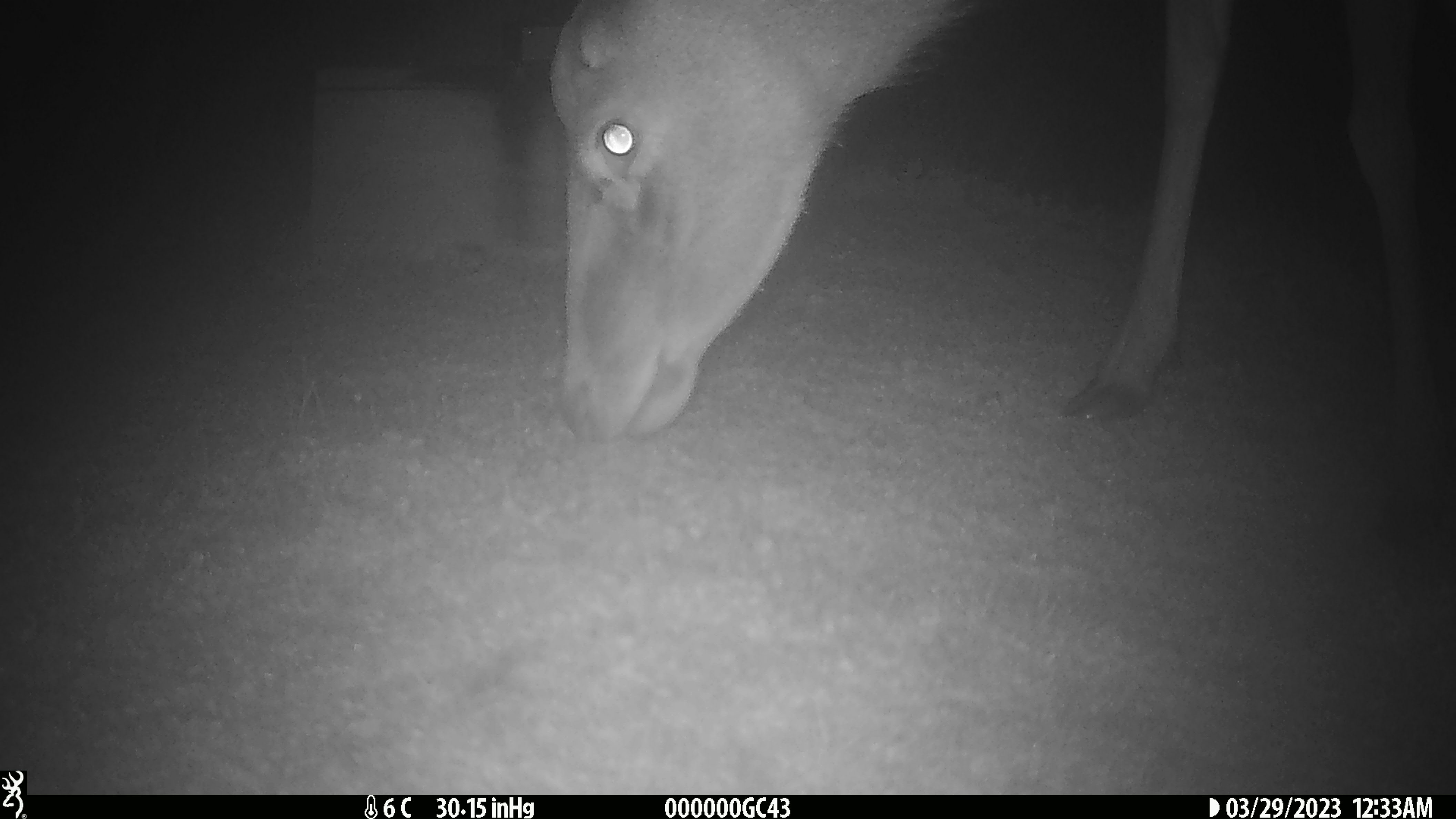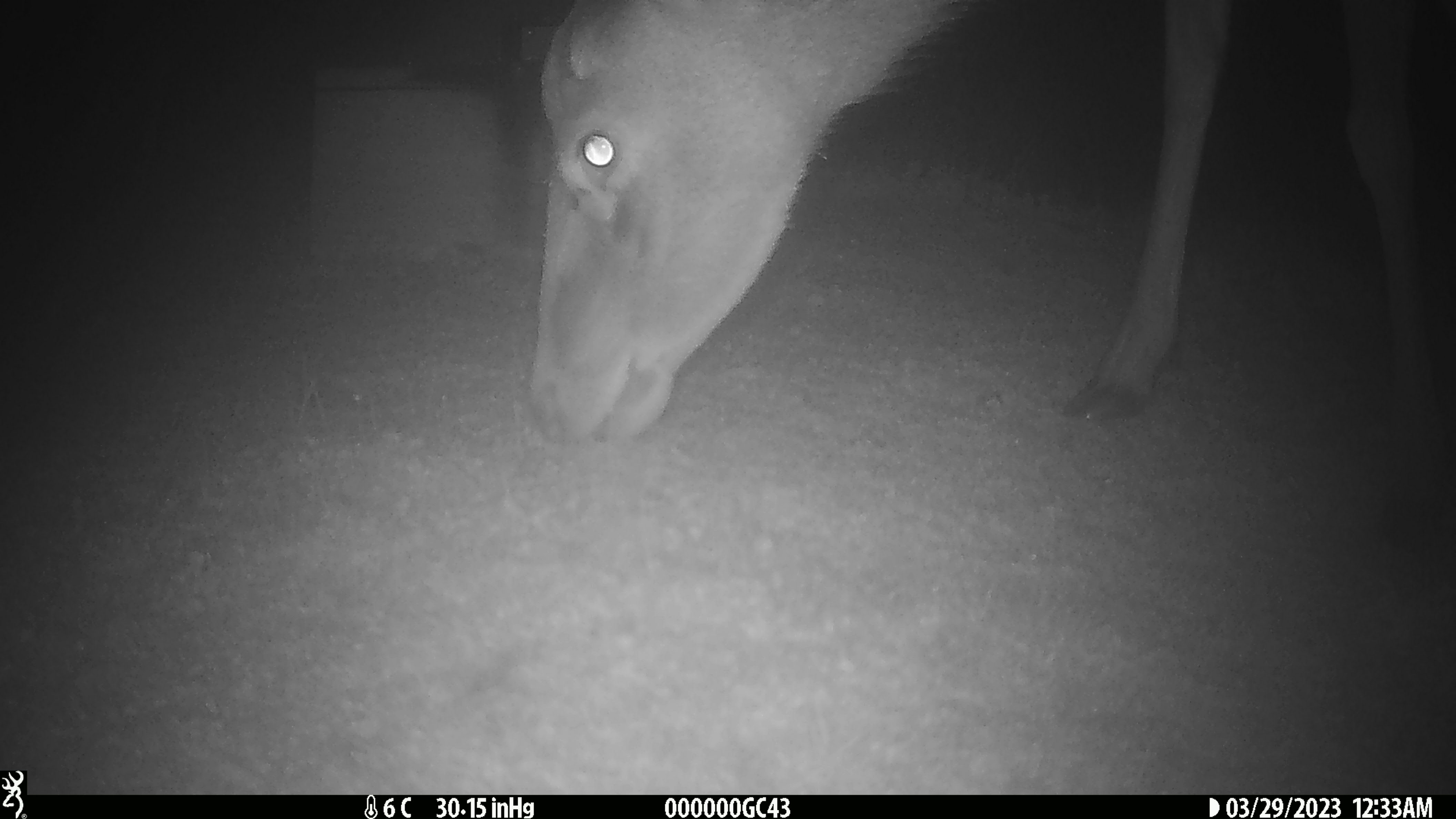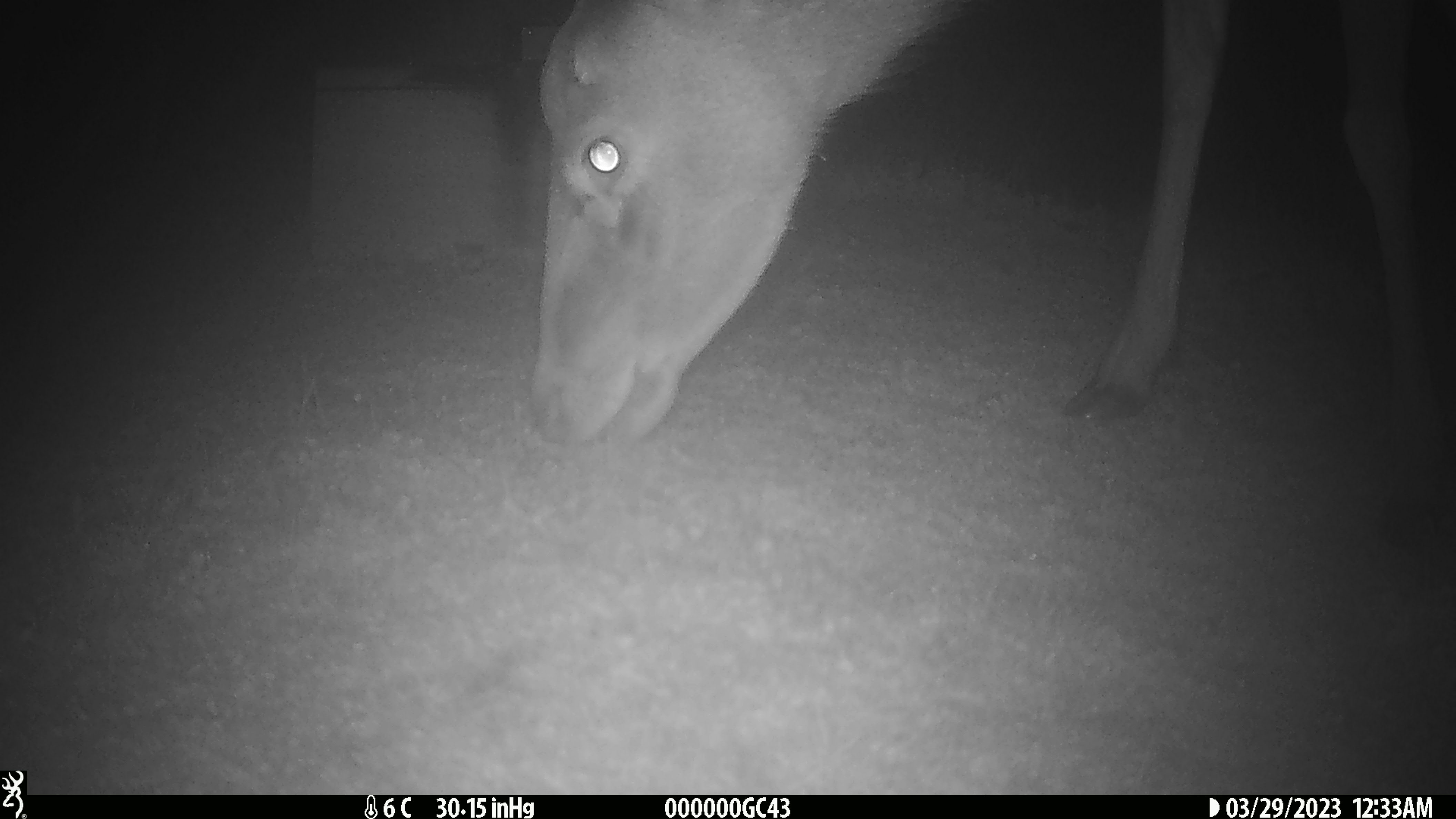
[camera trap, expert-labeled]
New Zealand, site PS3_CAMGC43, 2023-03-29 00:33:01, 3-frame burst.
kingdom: Animalia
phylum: Chordata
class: Mammalia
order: Artiodactyla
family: Cervidae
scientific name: Cervidae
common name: deer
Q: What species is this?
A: Deer (Cervidae).